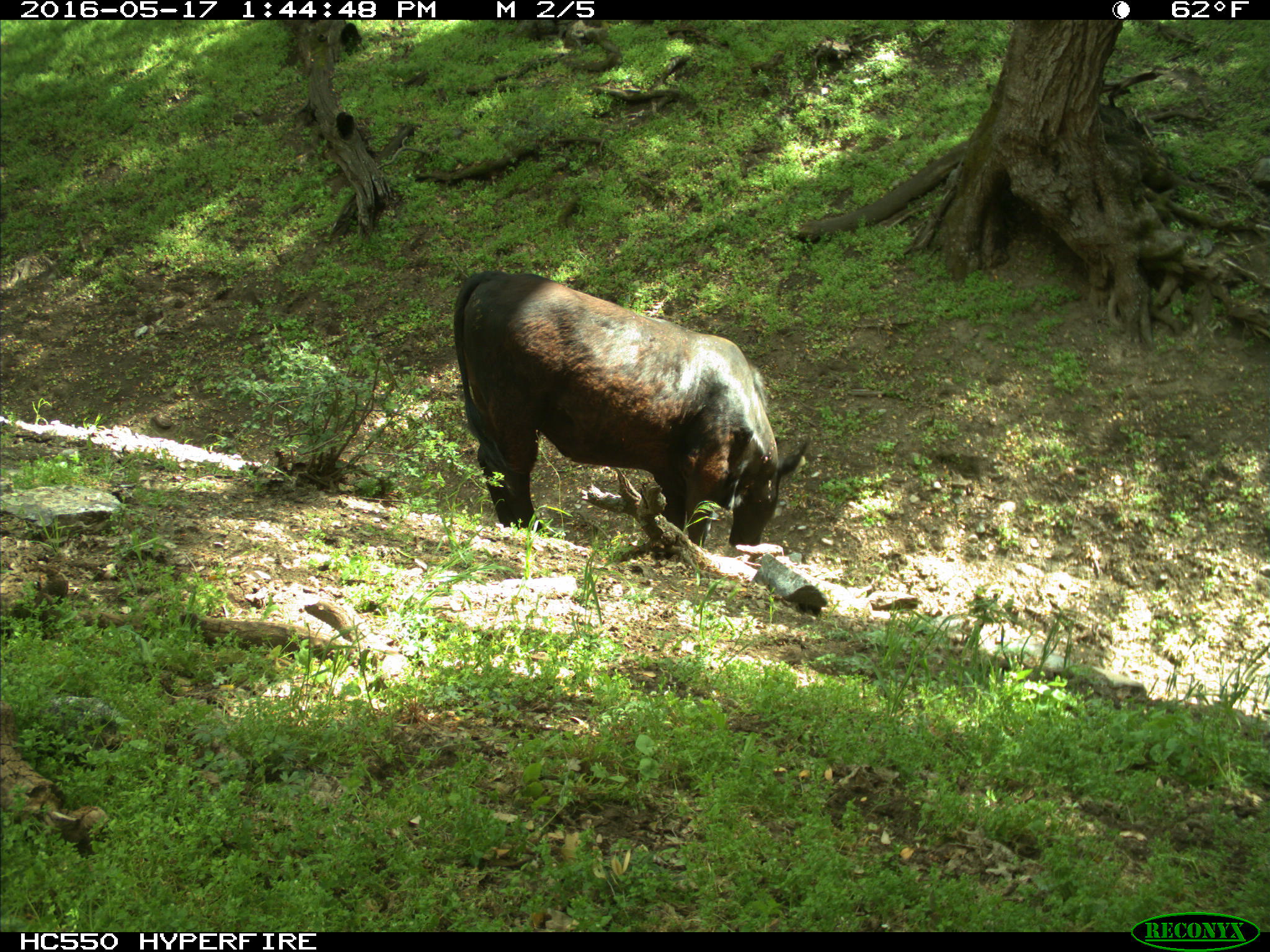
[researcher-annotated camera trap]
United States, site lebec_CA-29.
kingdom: Animalia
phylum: Chordata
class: Mammalia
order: Artiodactyla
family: Bovidae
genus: Bos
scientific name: Bos taurus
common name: domestic cow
Bos taurus (domestic cow).